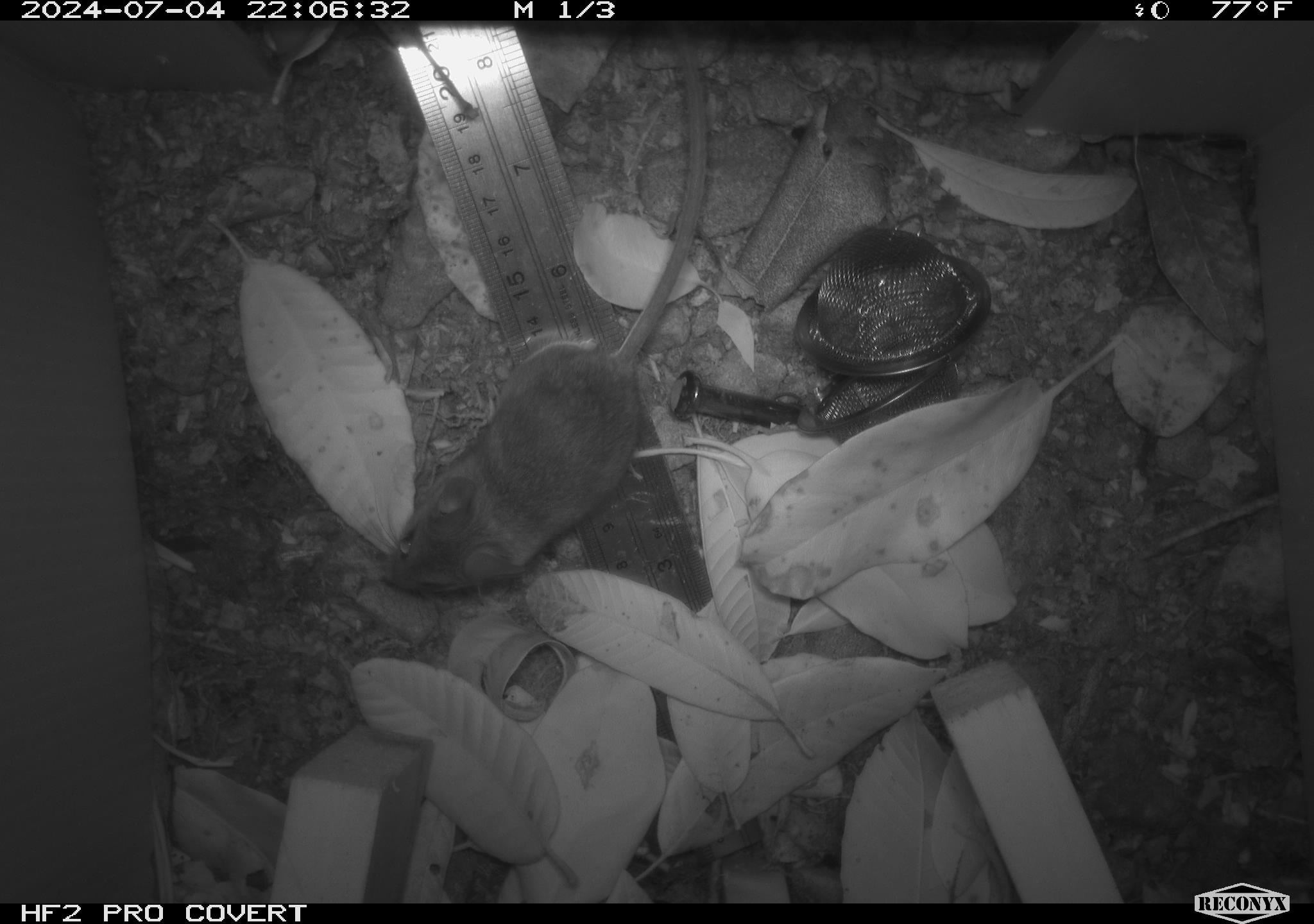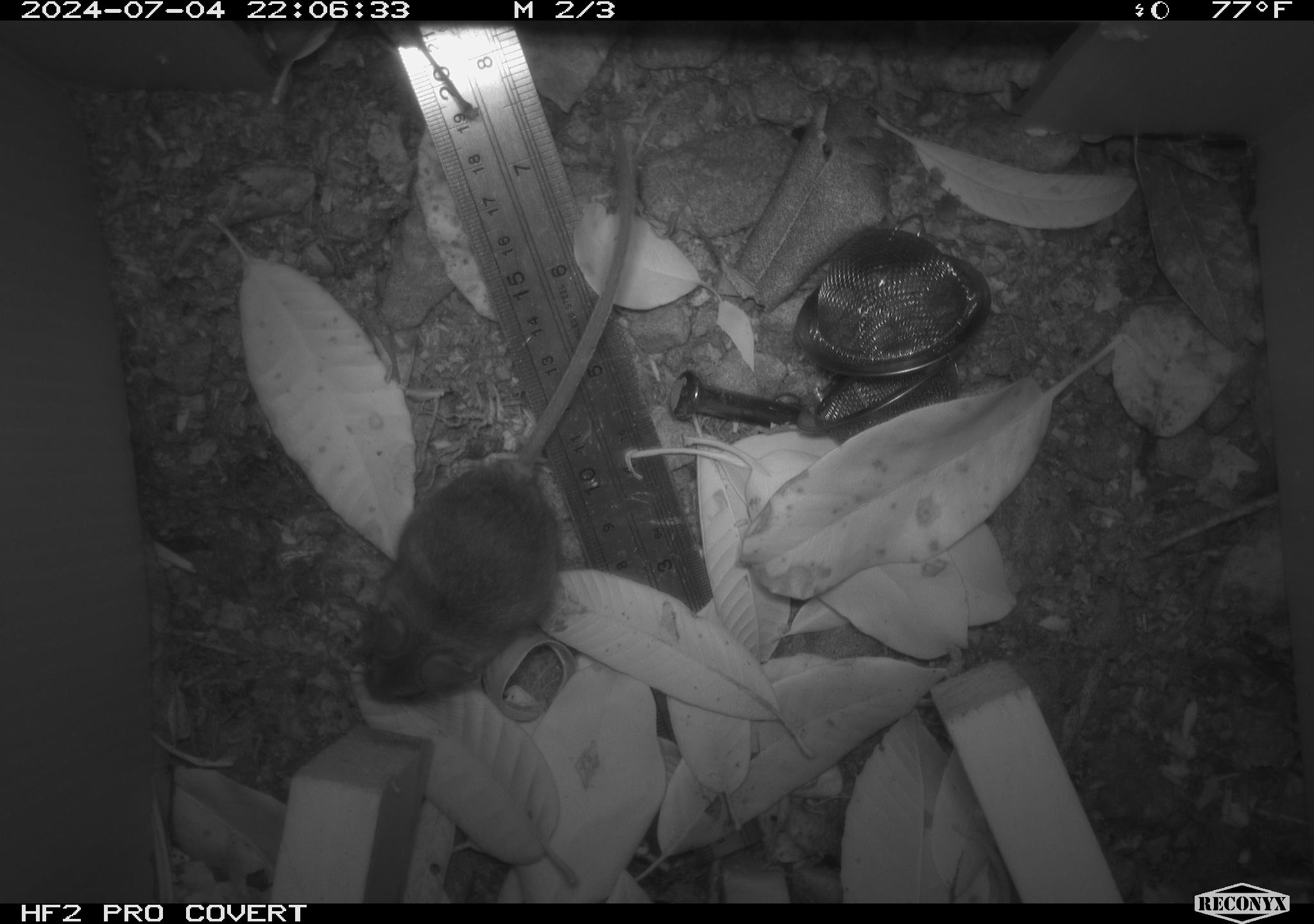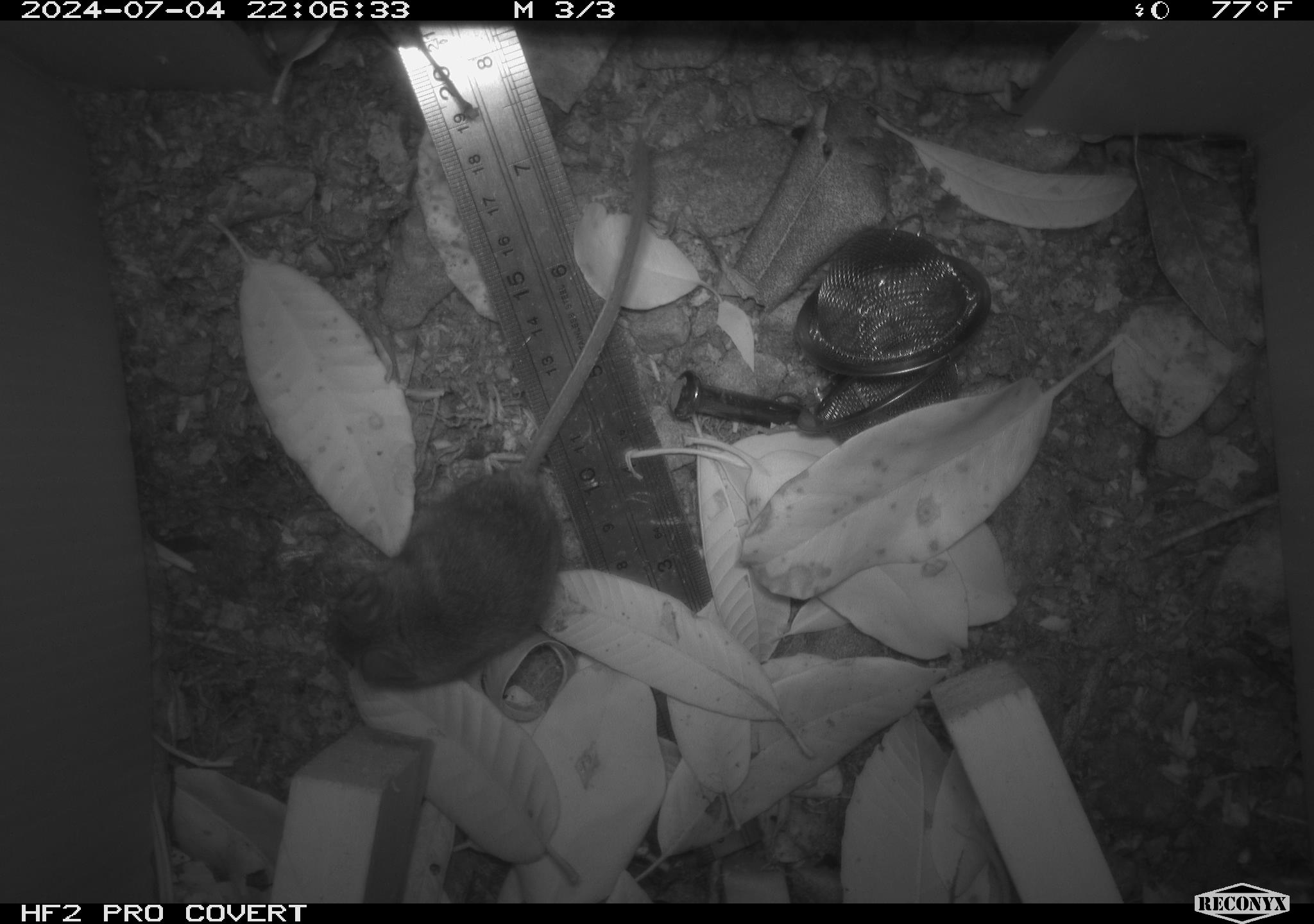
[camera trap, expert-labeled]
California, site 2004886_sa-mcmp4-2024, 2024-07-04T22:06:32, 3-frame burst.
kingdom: Animalia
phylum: Chordata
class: Mammalia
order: Rodentia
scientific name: Rodentia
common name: mouse species